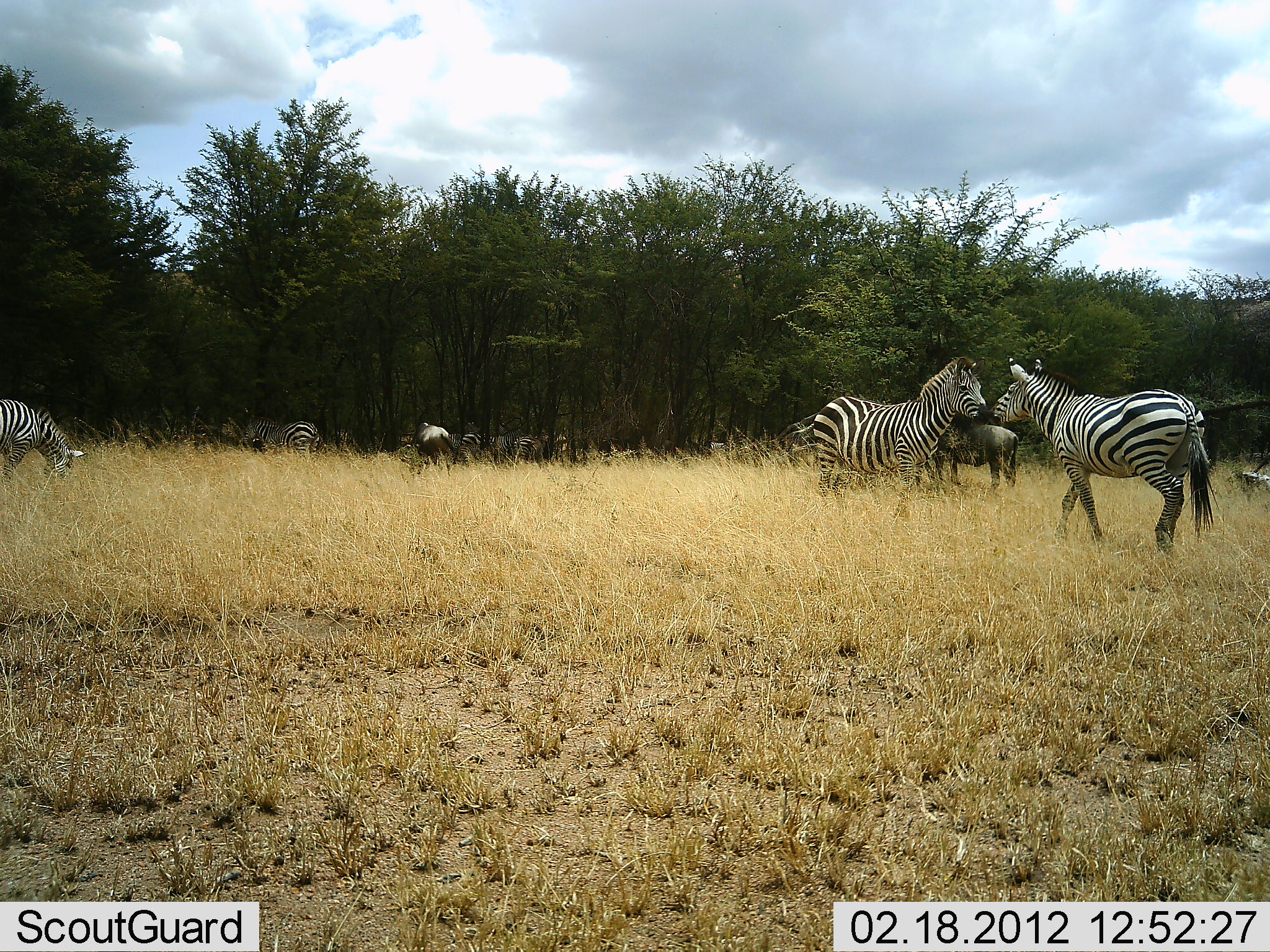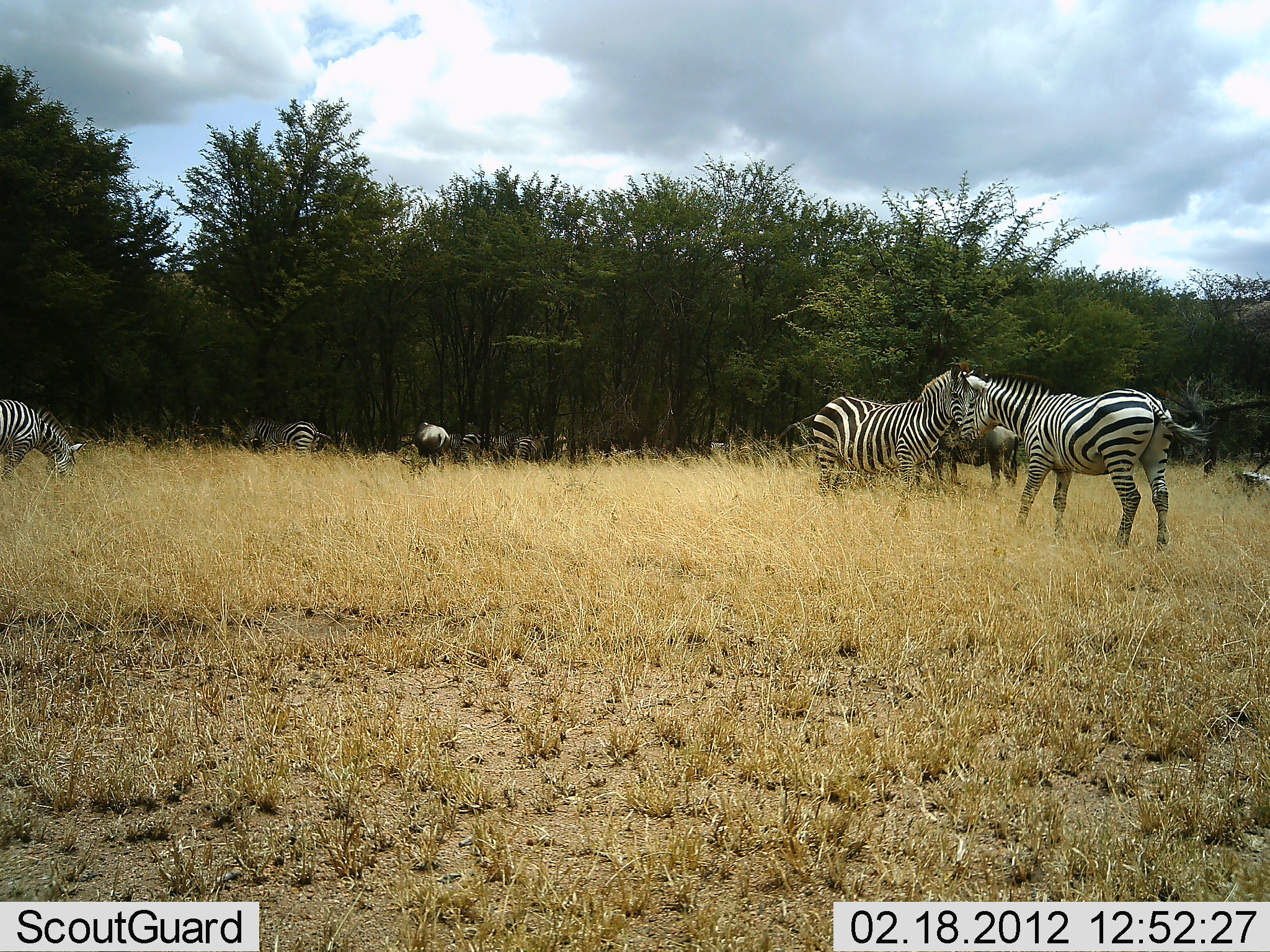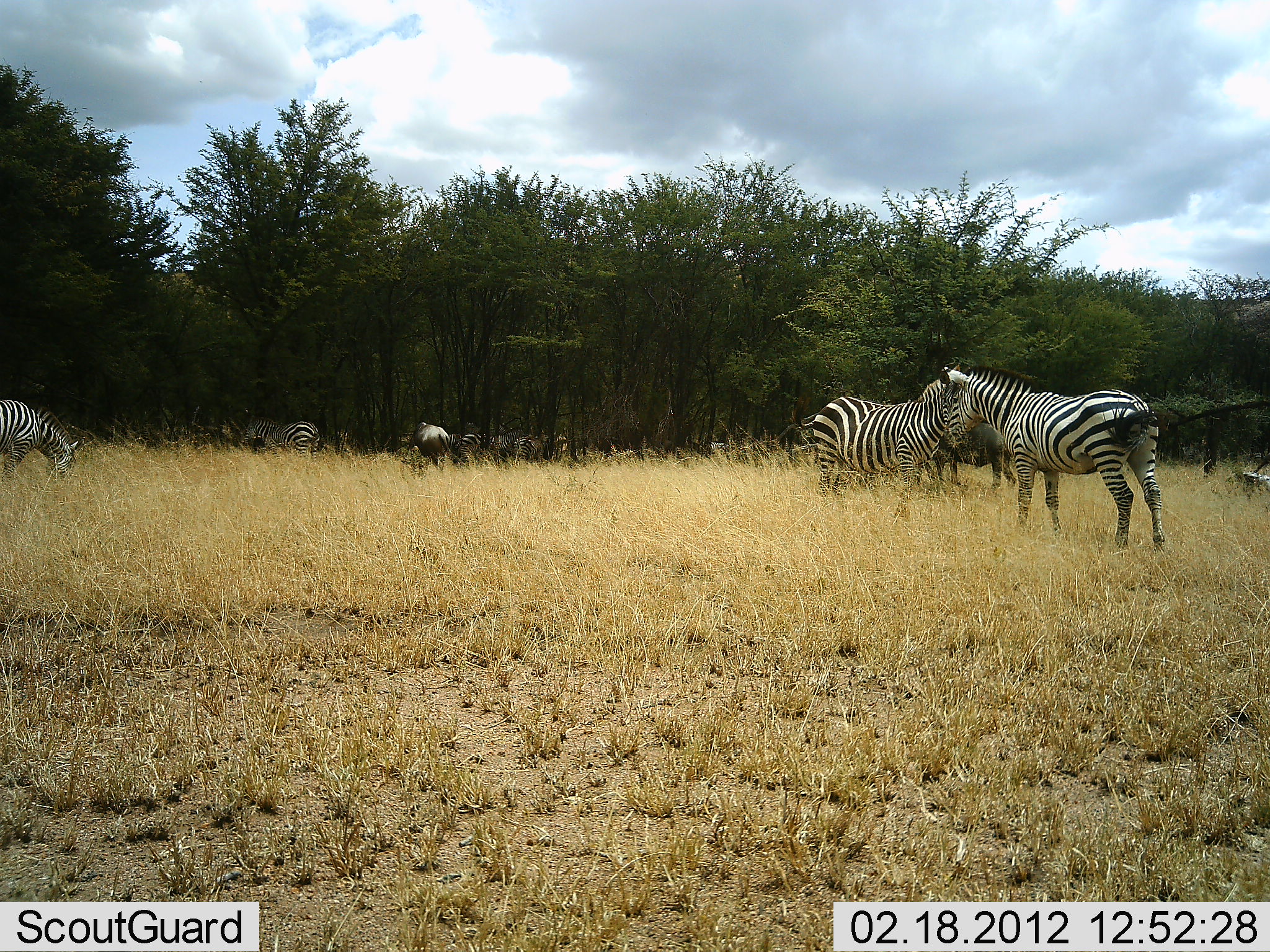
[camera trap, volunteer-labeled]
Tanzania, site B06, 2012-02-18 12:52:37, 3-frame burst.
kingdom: Animalia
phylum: Chordata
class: Mammalia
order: Artiodactyla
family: Bovidae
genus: Connochaetes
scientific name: Connochaetes taurinus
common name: blue wildebeest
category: wildebeest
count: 2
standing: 74%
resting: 5%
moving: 0%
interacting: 0%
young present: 0%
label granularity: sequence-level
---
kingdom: Animalia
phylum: Chordata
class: Mammalia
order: Perissodactyla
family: Equidae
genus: Equus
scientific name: Equus quagga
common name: plains zebra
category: zebra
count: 5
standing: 88%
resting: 3%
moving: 24%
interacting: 27%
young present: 6%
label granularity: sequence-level